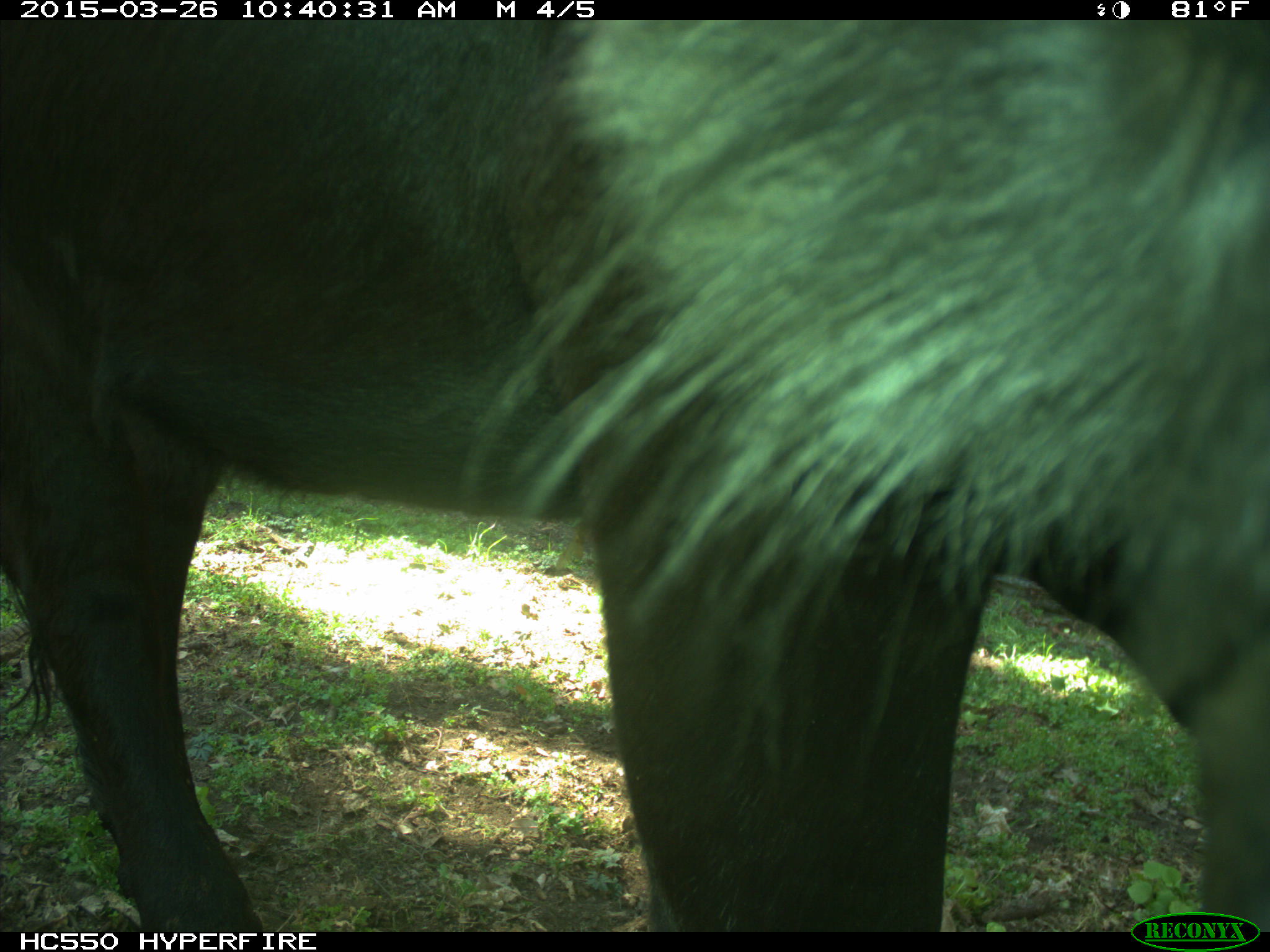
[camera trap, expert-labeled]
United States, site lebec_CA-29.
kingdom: Animalia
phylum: Chordata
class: Mammalia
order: Artiodactyla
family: Bovidae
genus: Bos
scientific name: Bos taurus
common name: domestic cow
Bos taurus (domestic cow).